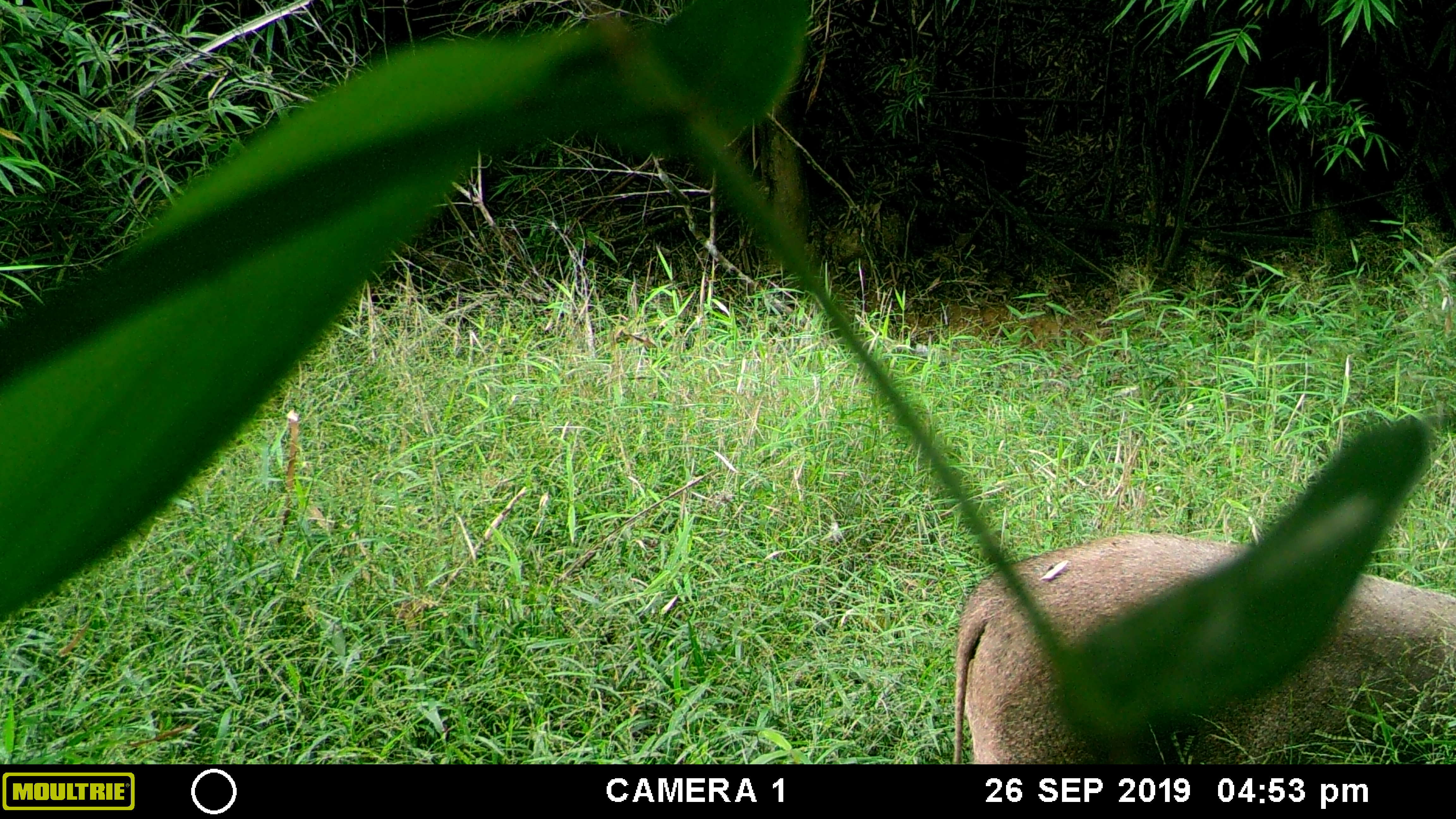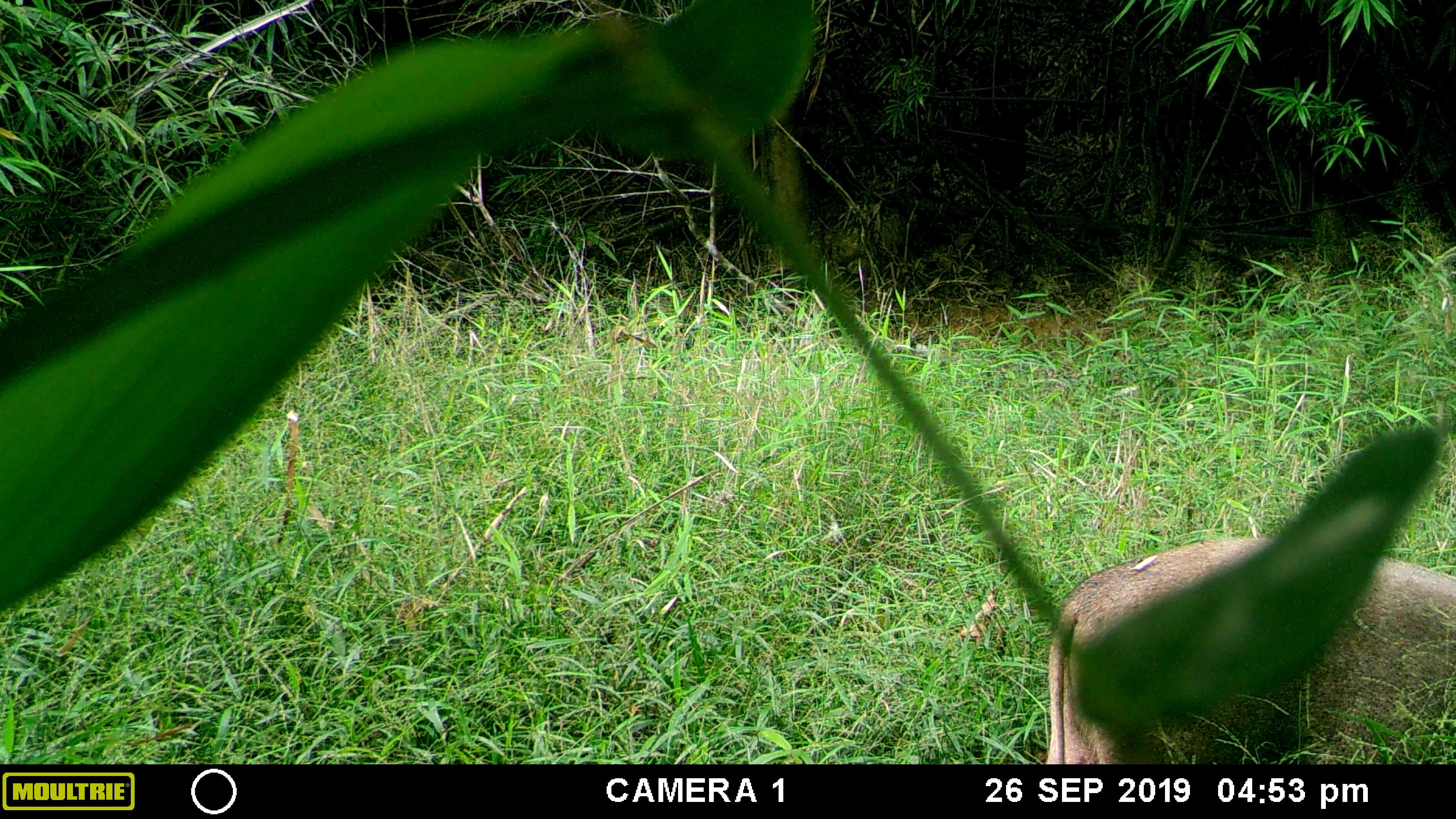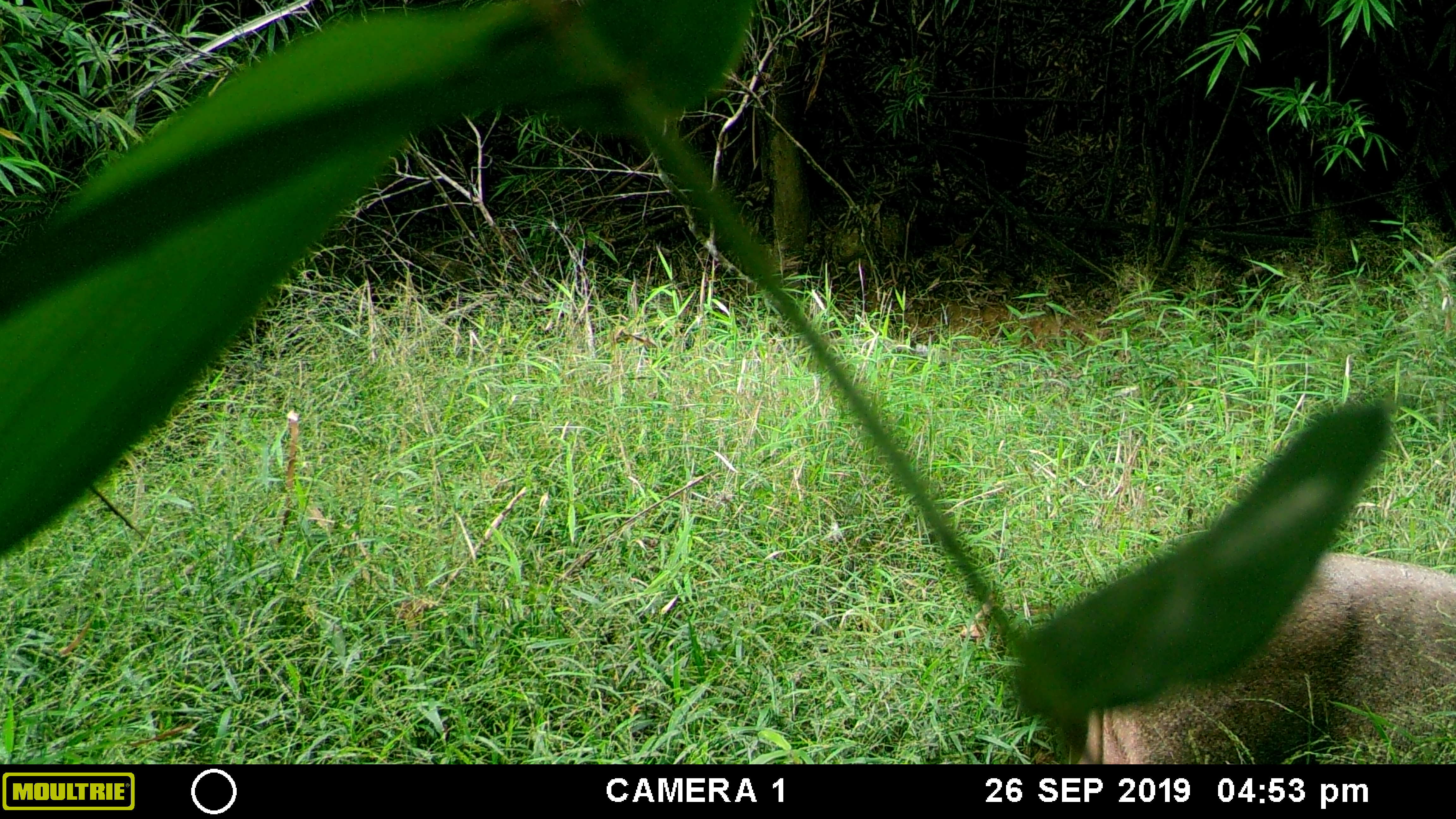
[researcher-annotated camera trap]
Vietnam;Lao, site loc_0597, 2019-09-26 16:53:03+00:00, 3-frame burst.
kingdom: Animalia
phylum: Chordata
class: Mammalia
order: Artiodactyla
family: Suidae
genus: Sus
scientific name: Sus scrofa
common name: eurasian wild pig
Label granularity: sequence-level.